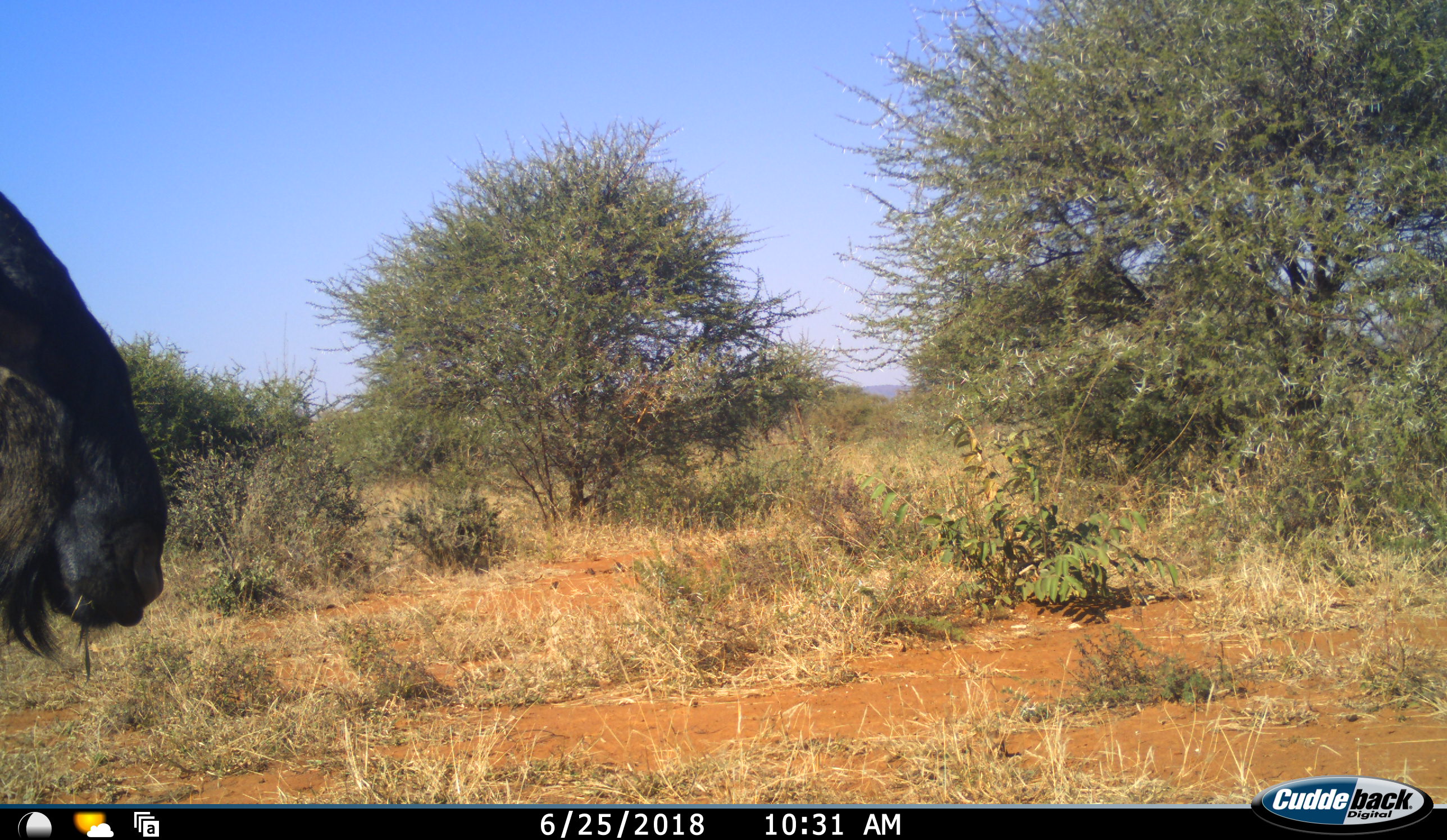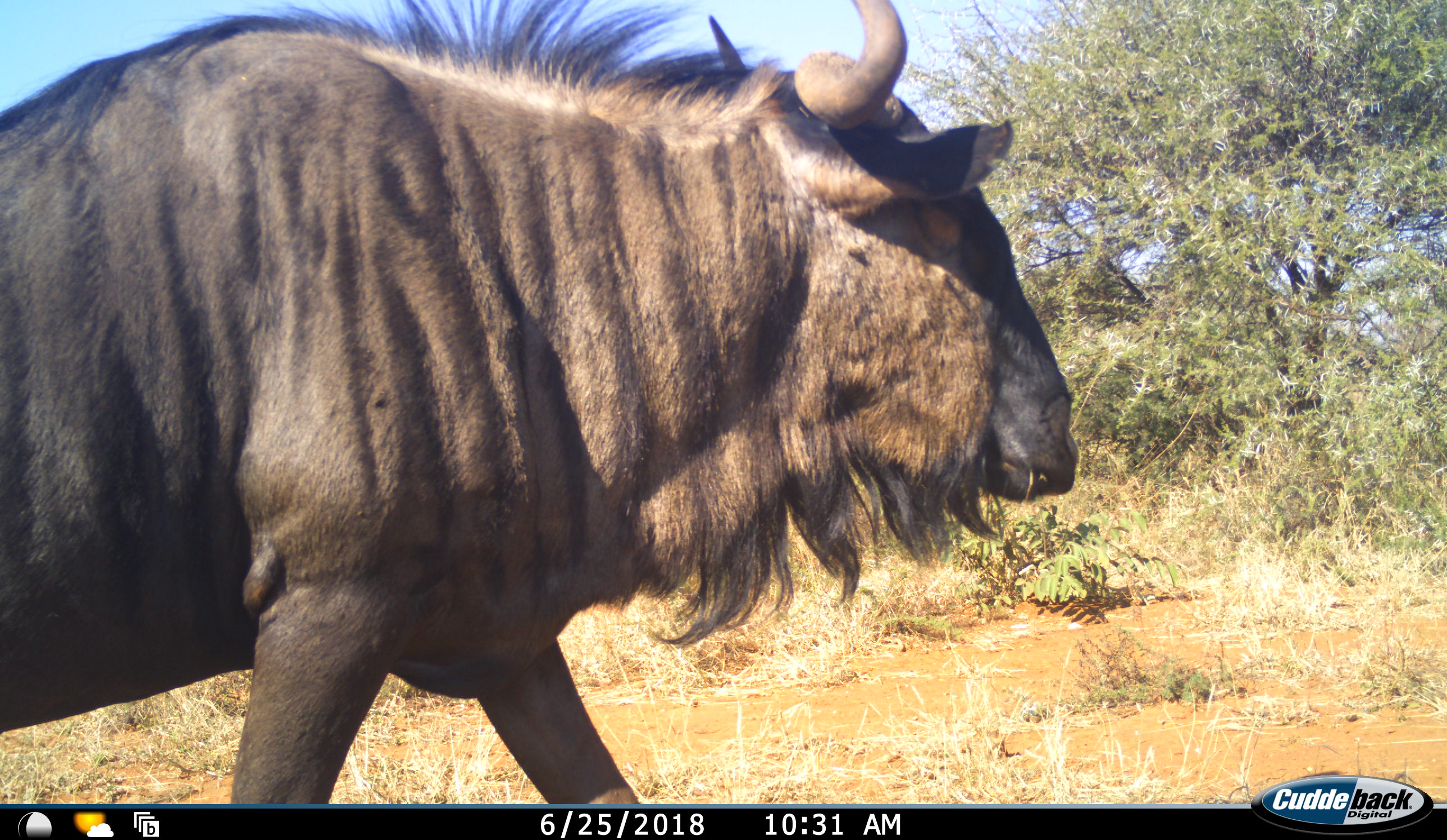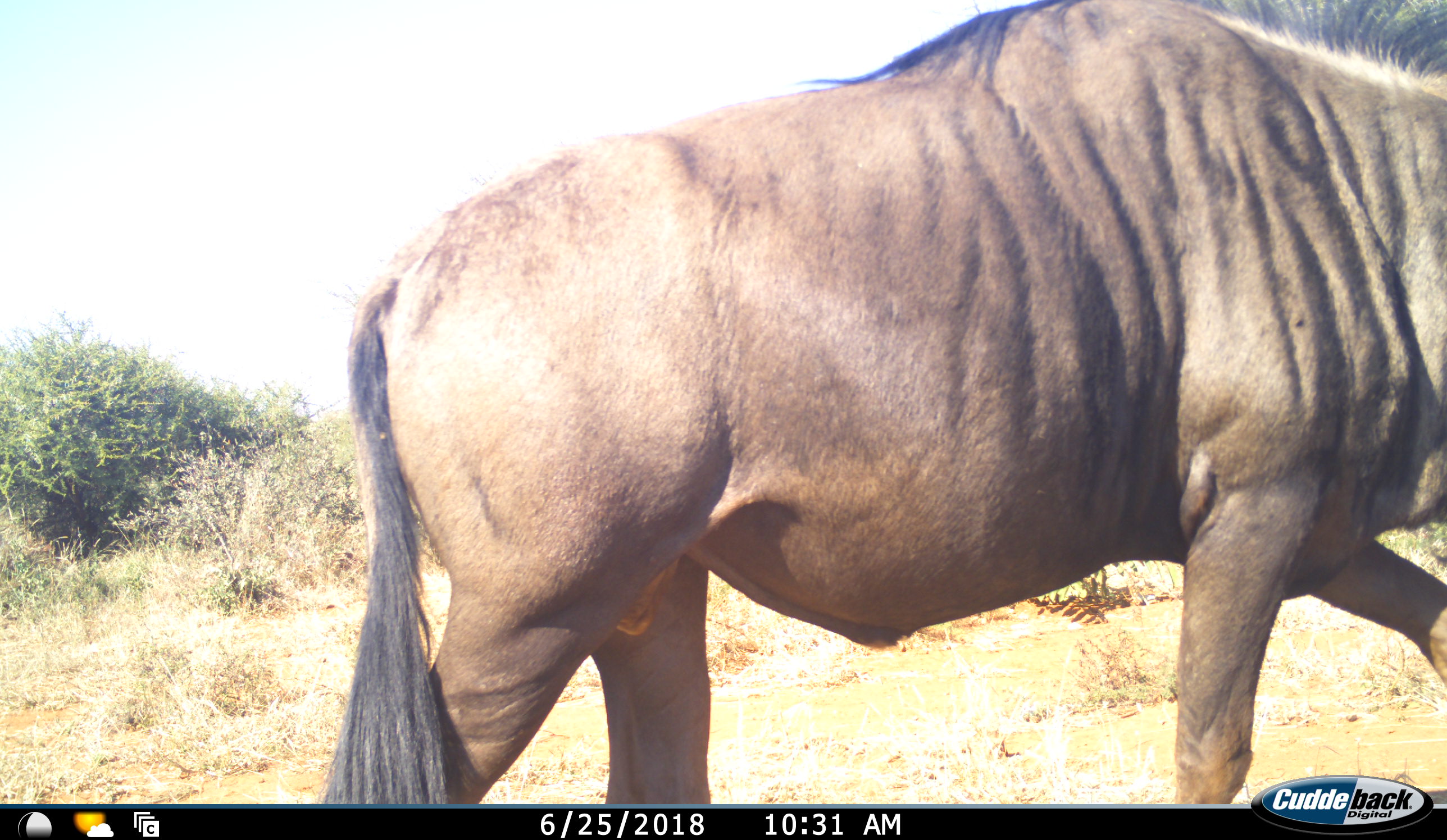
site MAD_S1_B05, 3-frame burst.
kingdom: Animalia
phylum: Chordata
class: Mammalia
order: Artiodactyla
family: Bovidae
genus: Connochaetes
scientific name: Connochaetes taurinus taurinus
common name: blue wildebeest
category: wildebeestblue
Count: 1.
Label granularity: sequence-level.